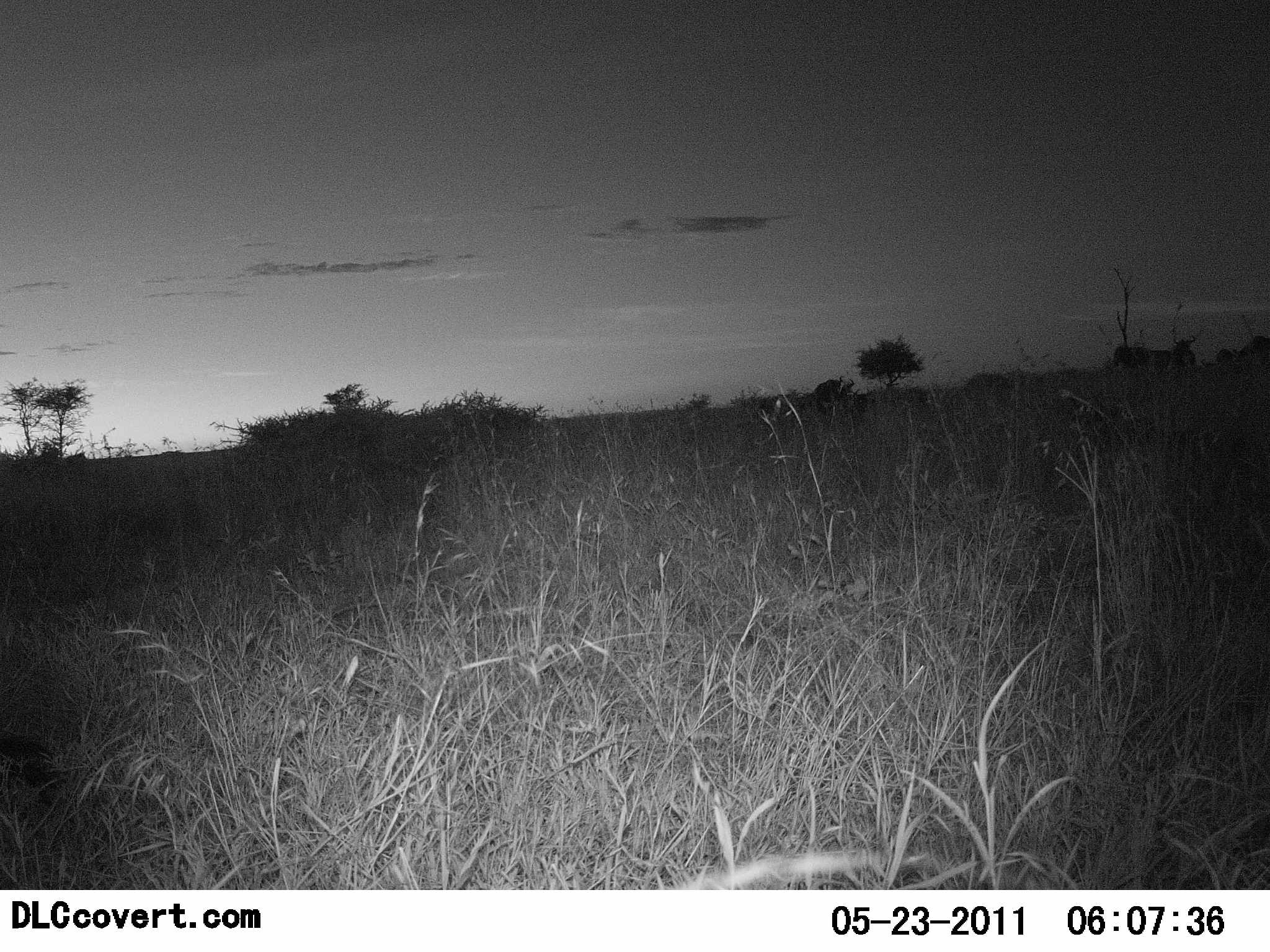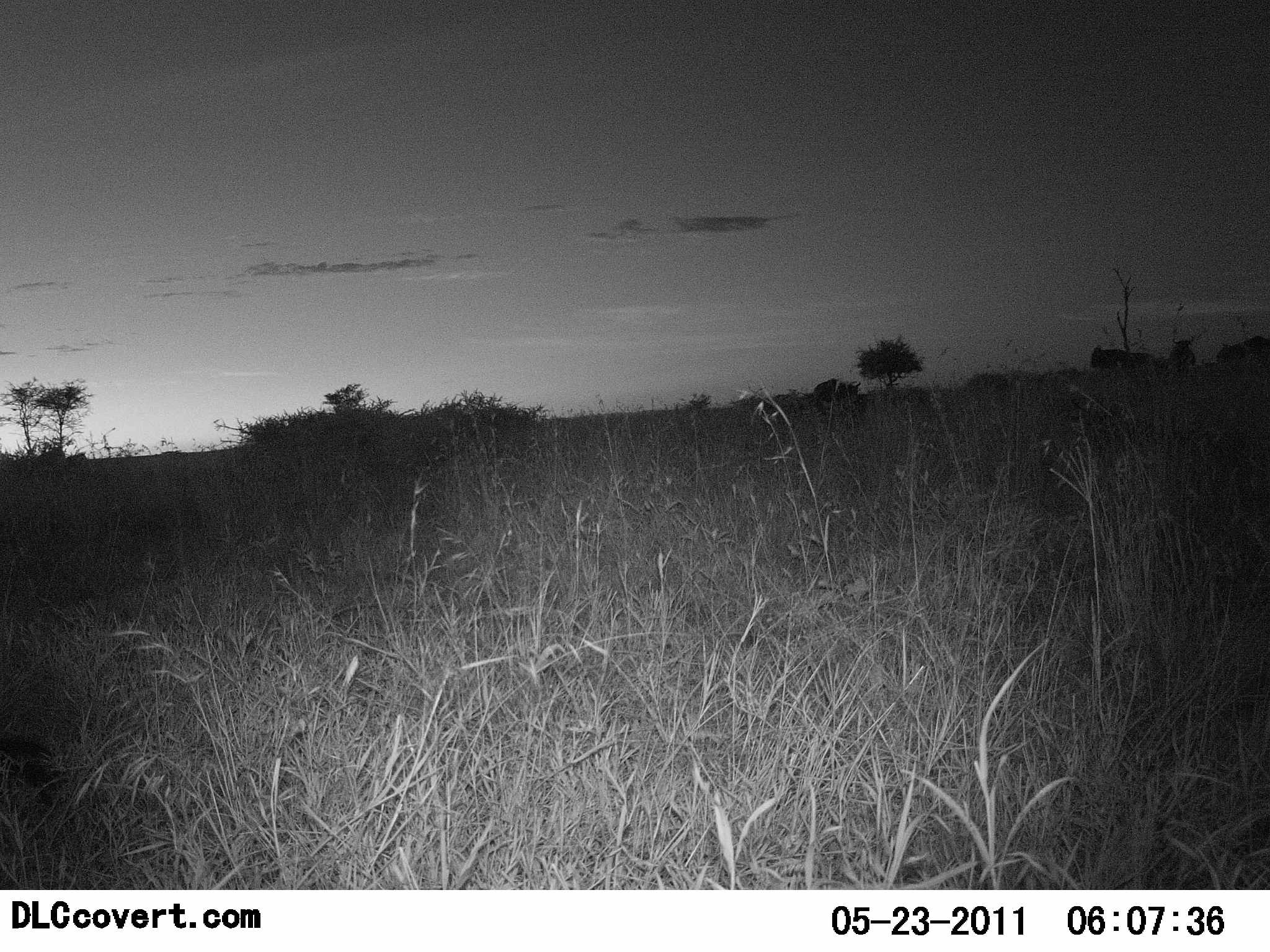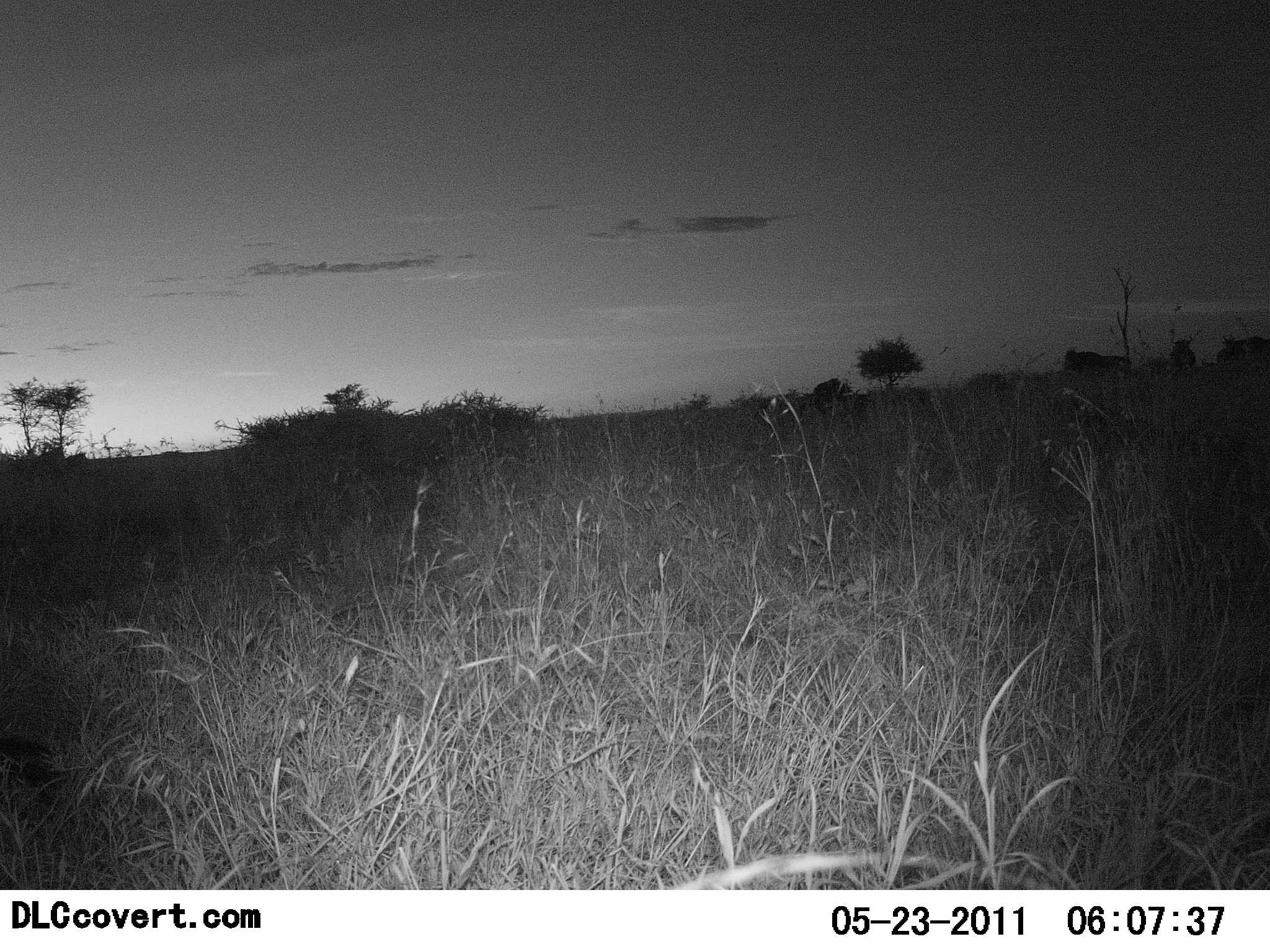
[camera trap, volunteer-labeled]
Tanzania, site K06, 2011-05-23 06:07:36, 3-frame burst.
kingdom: Animalia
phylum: Chordata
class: Mammalia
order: Artiodactyla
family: Bovidae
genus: Connochaetes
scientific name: Connochaetes taurinus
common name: blue wildebeest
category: wildebeest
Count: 3.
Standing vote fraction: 31%.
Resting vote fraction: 0%.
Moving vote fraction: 92%.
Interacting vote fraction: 0%.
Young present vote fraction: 0%.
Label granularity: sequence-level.